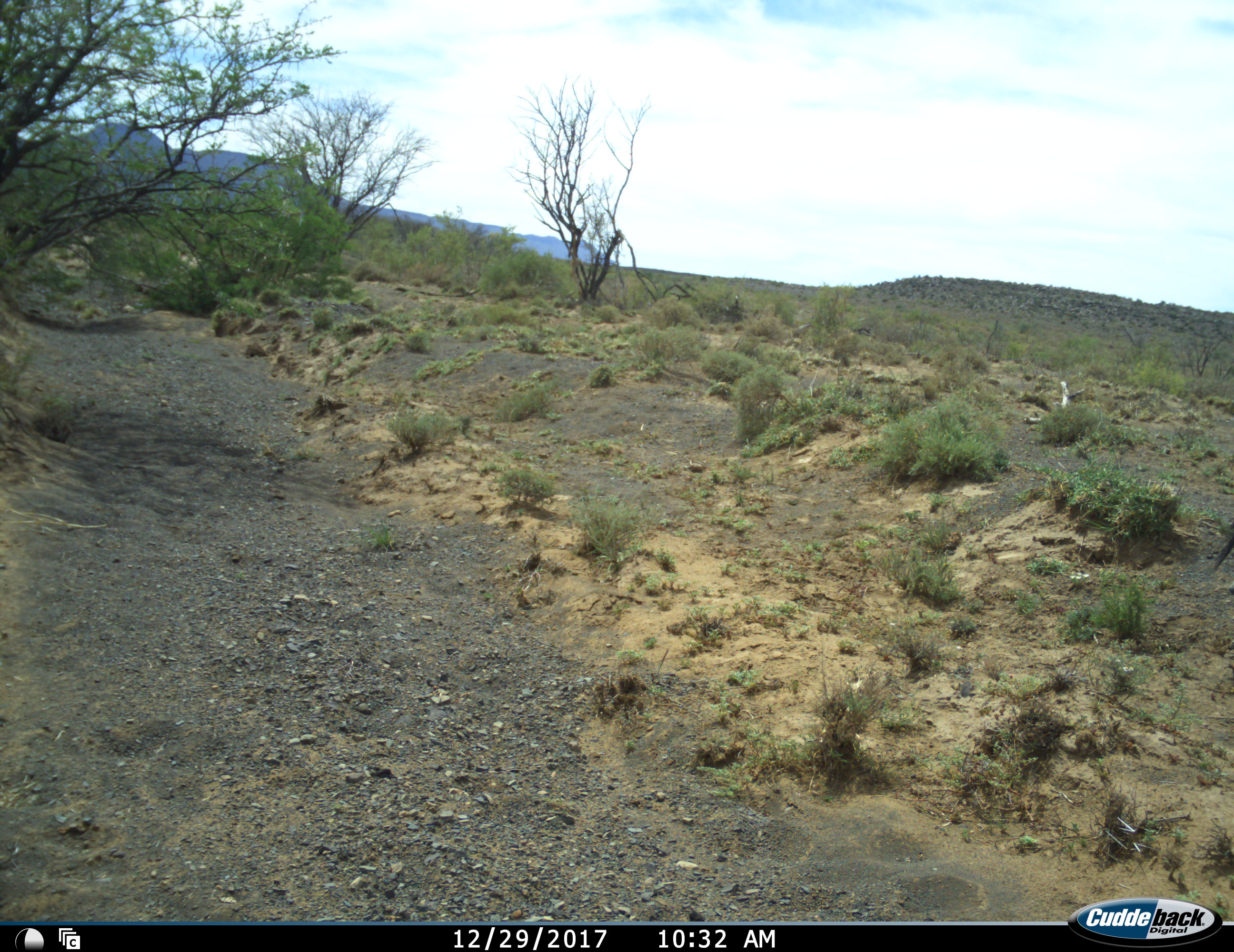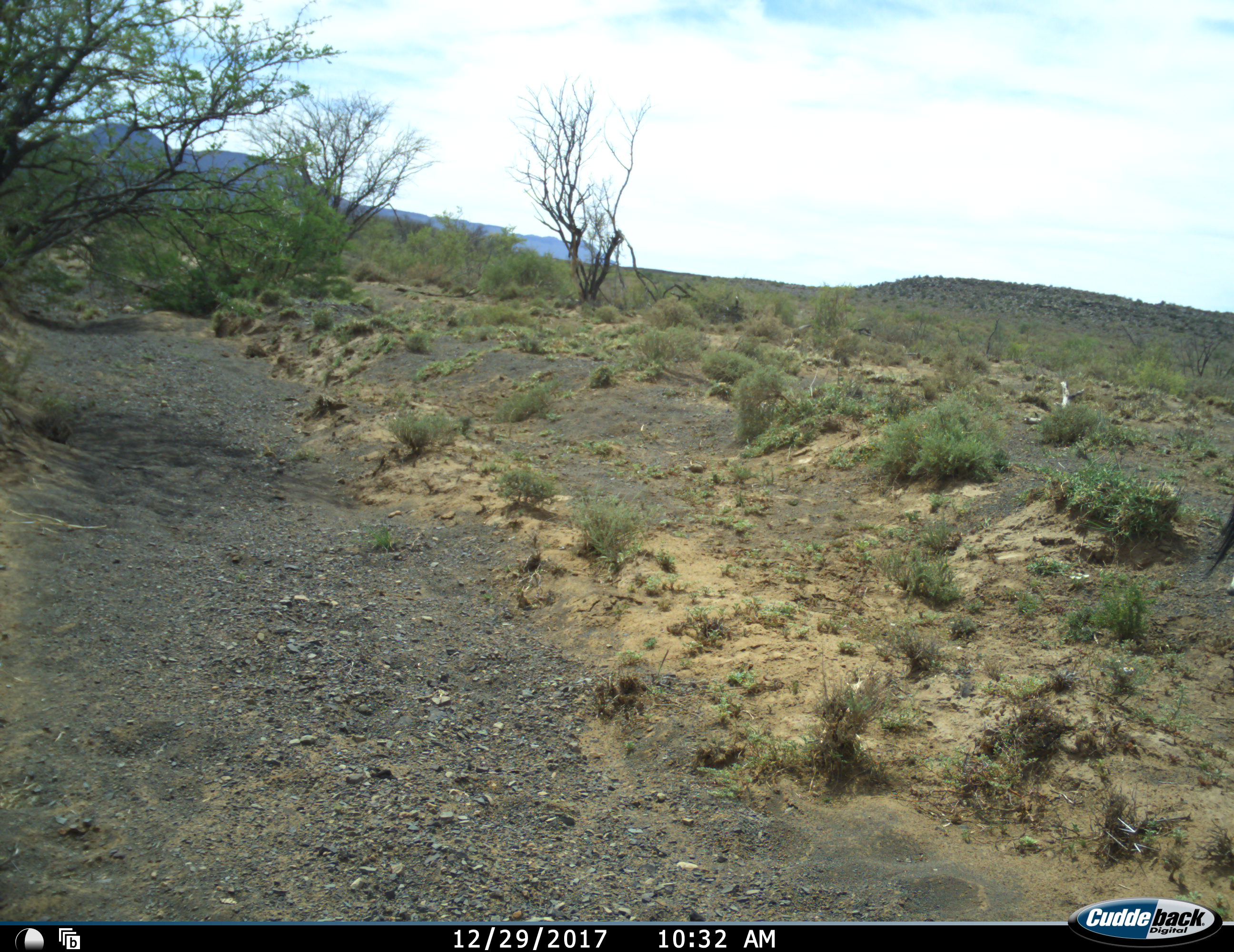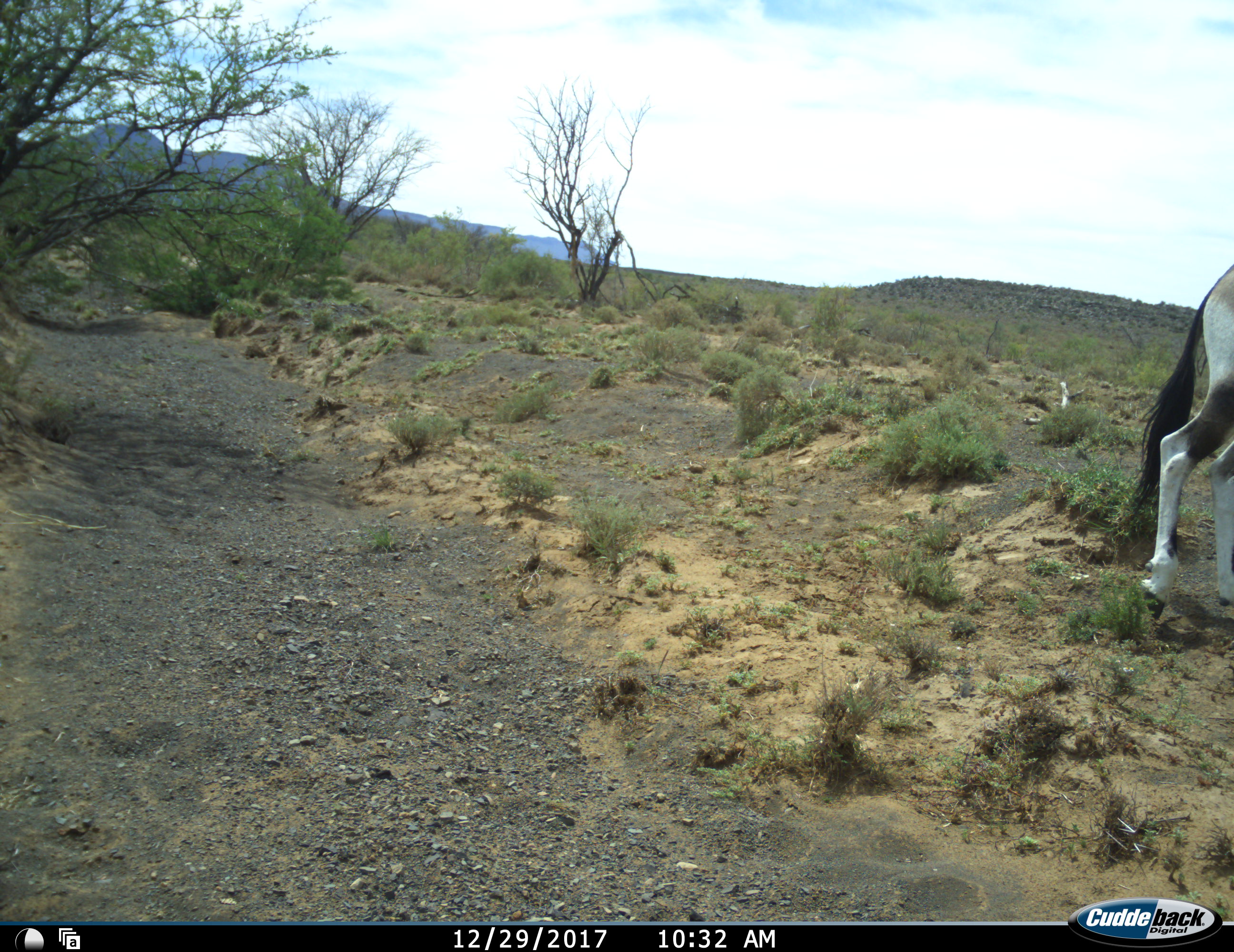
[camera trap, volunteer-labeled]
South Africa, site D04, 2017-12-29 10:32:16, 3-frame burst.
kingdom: Animalia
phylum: Chordata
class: Mammalia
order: Artiodactyla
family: Bovidae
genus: Oryx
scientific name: Oryx gazella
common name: gemsbok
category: gemsbokoryx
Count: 1.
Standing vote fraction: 22%.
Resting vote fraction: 0%.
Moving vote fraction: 89%.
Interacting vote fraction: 0%.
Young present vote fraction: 0%.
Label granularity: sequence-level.